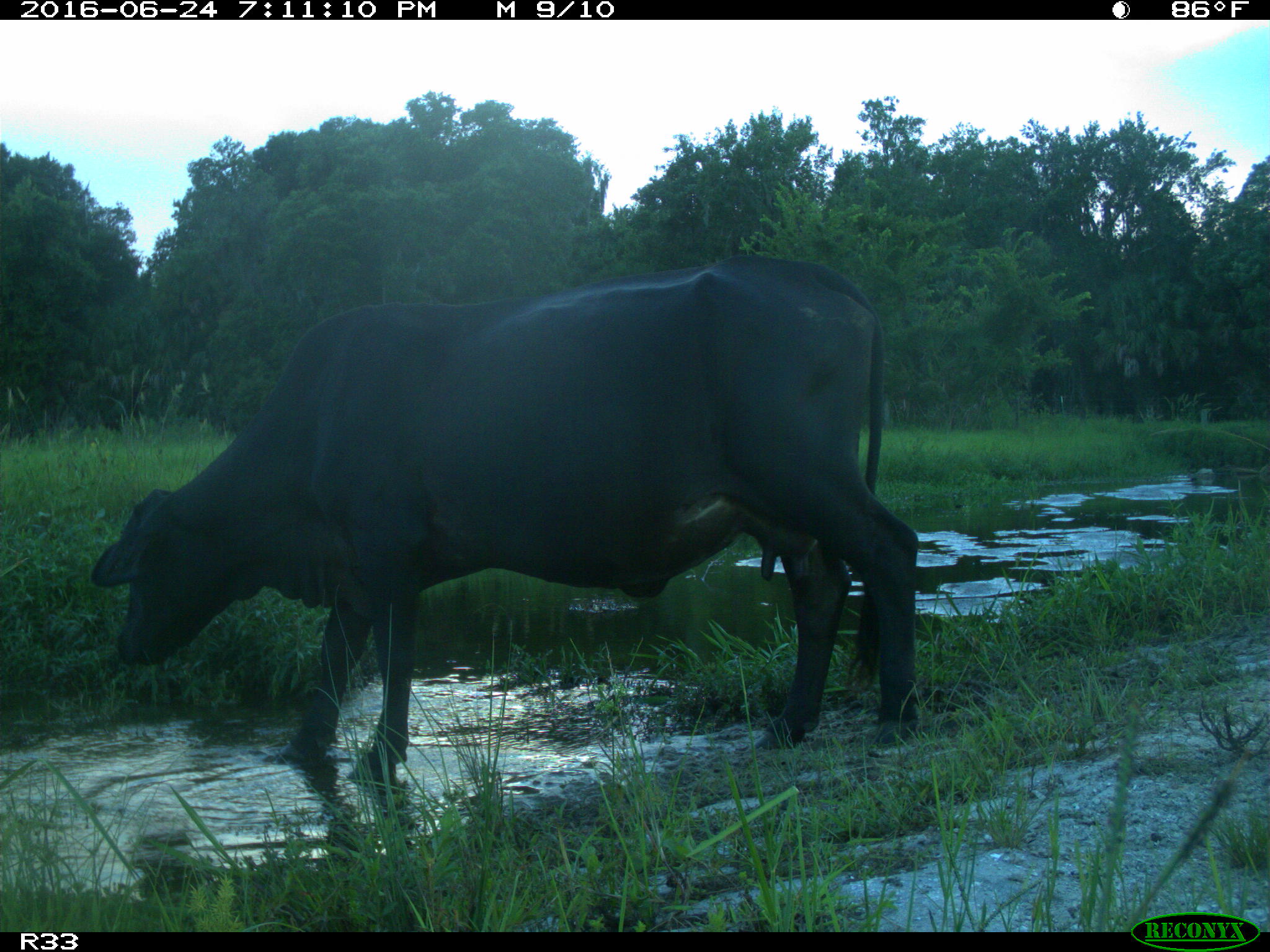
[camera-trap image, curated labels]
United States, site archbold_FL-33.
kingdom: Animalia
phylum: Chordata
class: Mammalia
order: Artiodactyla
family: Bovidae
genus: Bos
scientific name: Bos taurus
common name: domestic cow